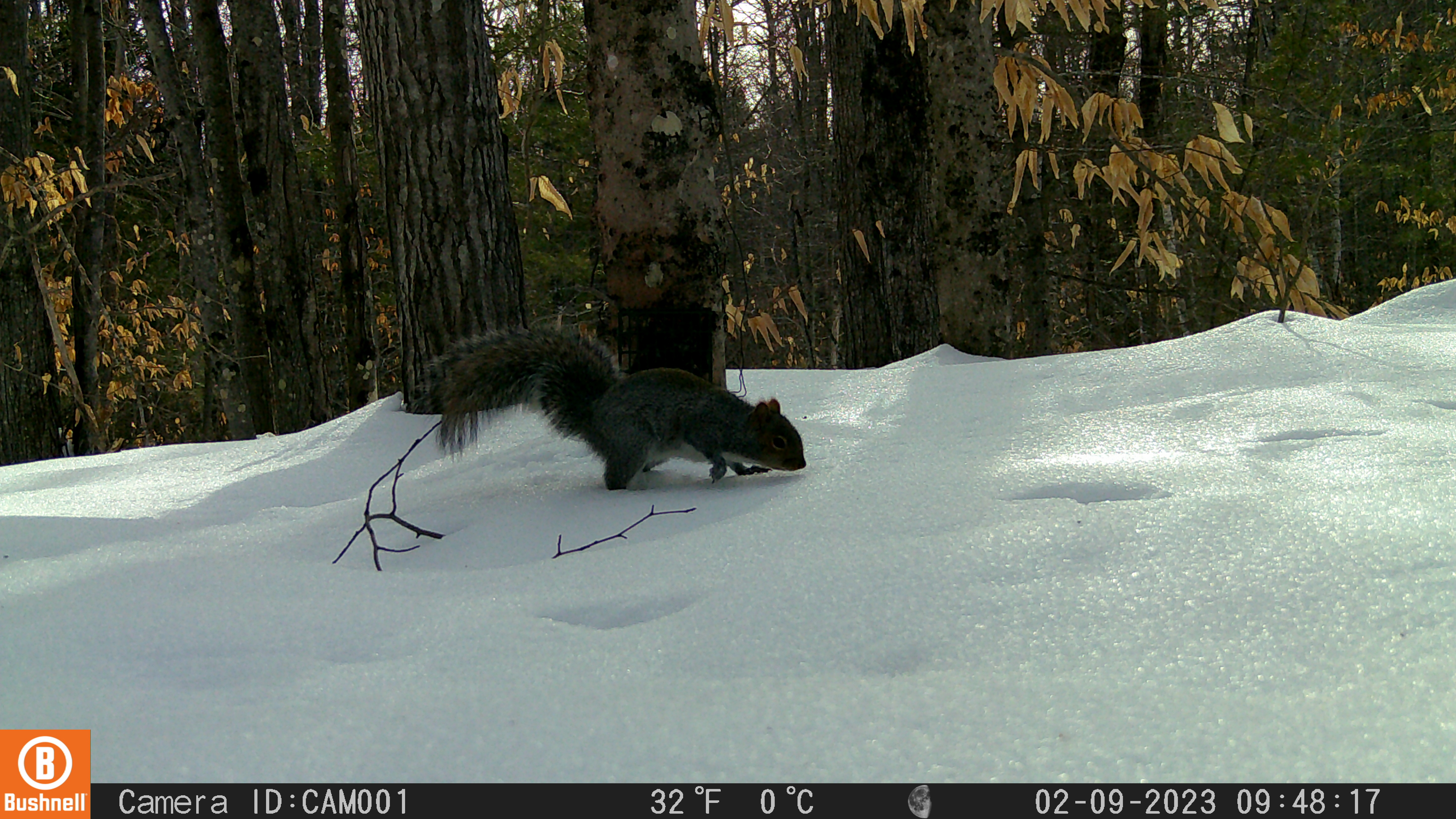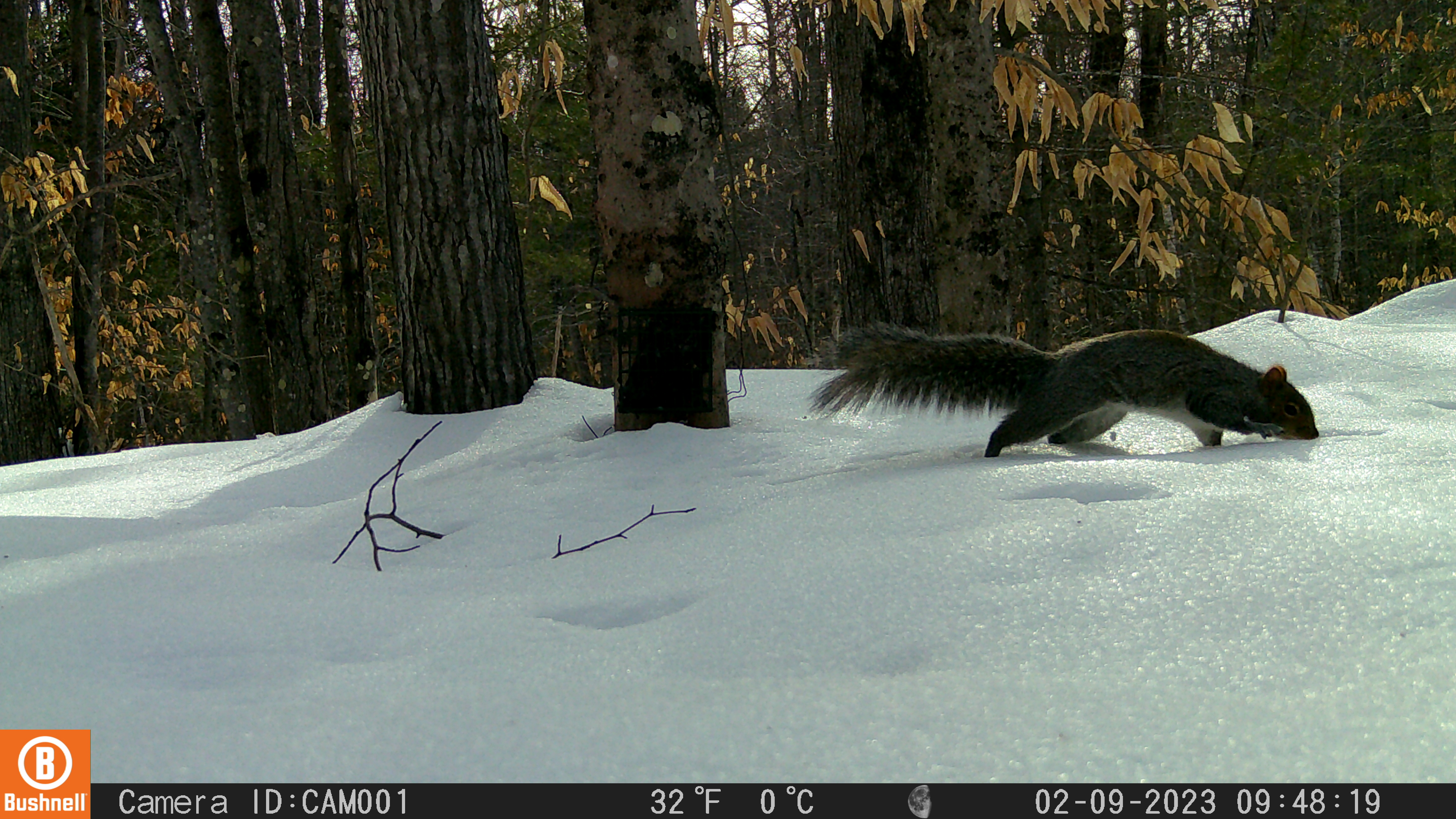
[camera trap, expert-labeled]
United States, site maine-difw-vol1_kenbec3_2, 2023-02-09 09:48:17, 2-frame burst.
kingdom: Animalia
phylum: Chordata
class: Mammalia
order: Rodentia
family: Sciuridae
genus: Sciurus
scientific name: Sciurus carolinensis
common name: gray squirrel